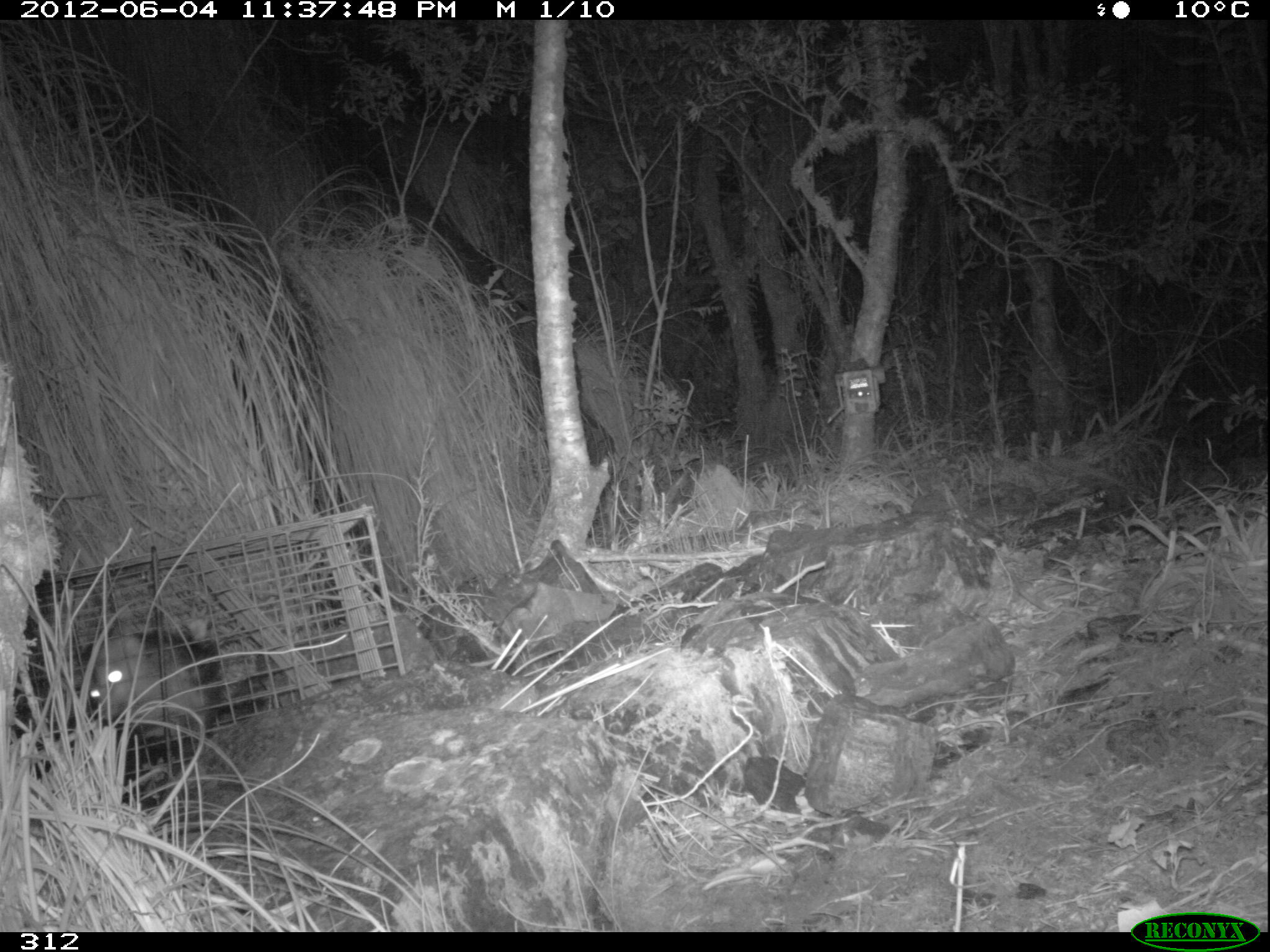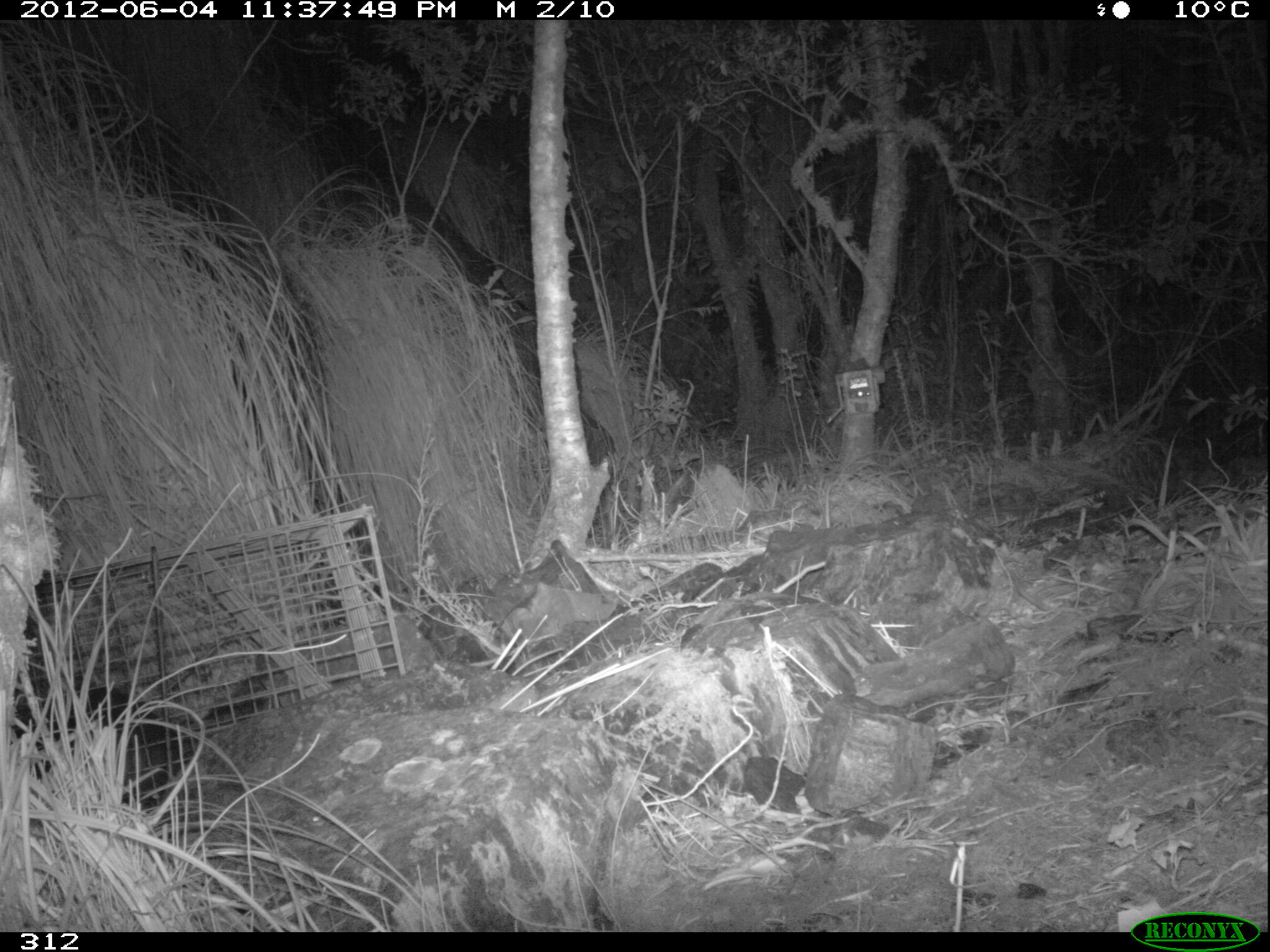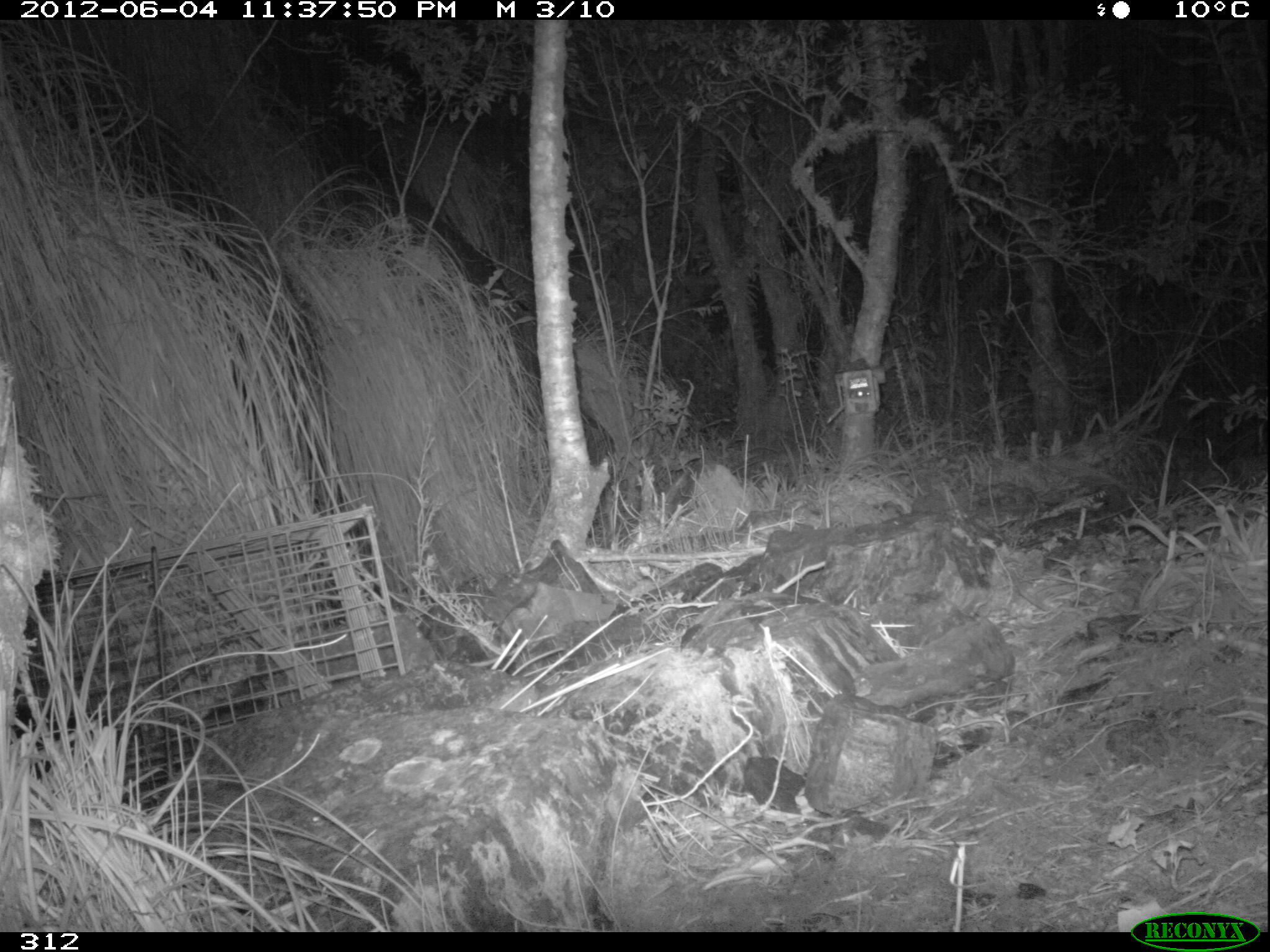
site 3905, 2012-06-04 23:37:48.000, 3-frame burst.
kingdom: Animalia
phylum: Chordata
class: Mammalia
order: Didelphimorphia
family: Didelphidae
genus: Didelphis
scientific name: Didelphis pernigra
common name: andean white-eared opossum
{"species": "Didelphis pernigra (andean white-eared opossum)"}